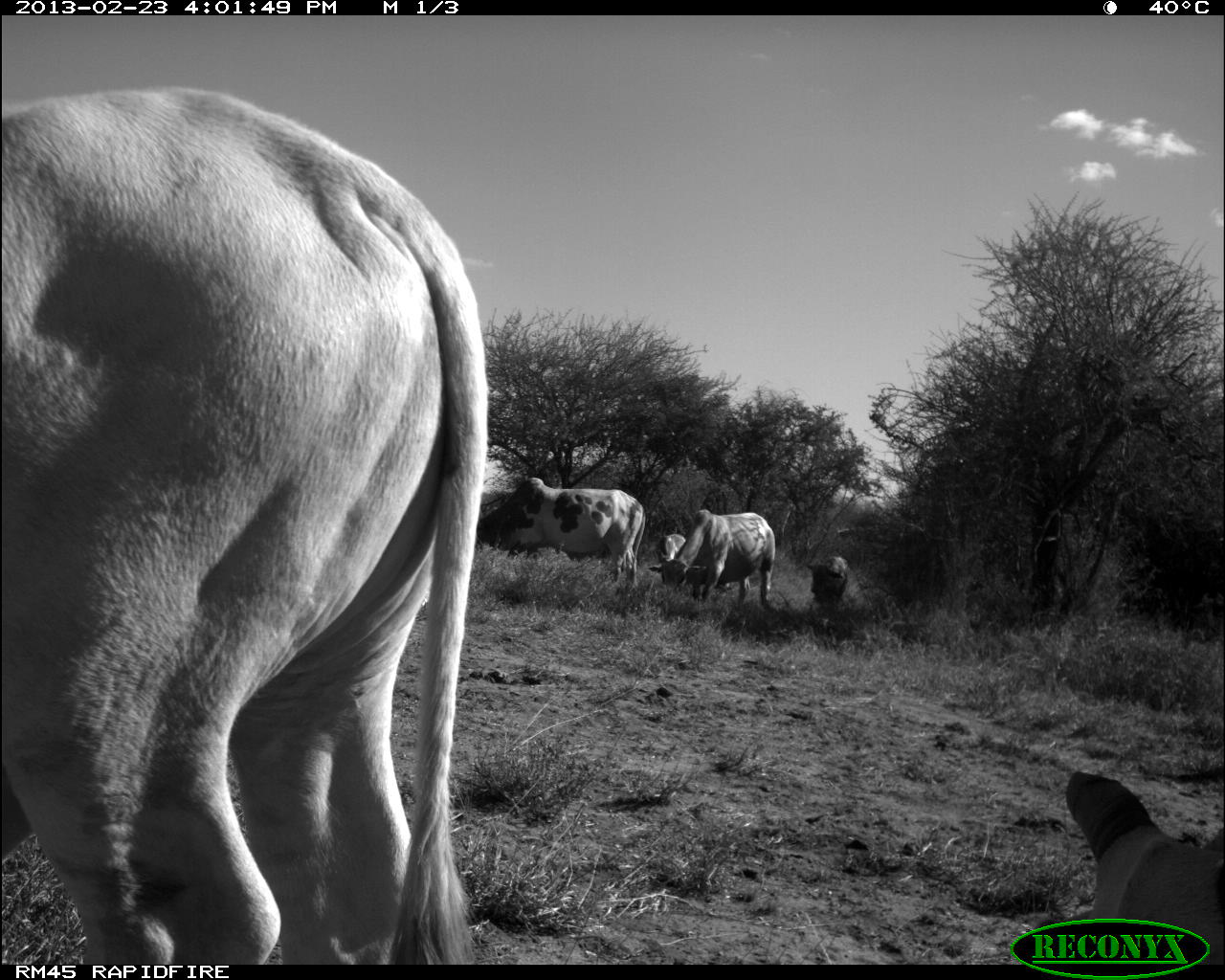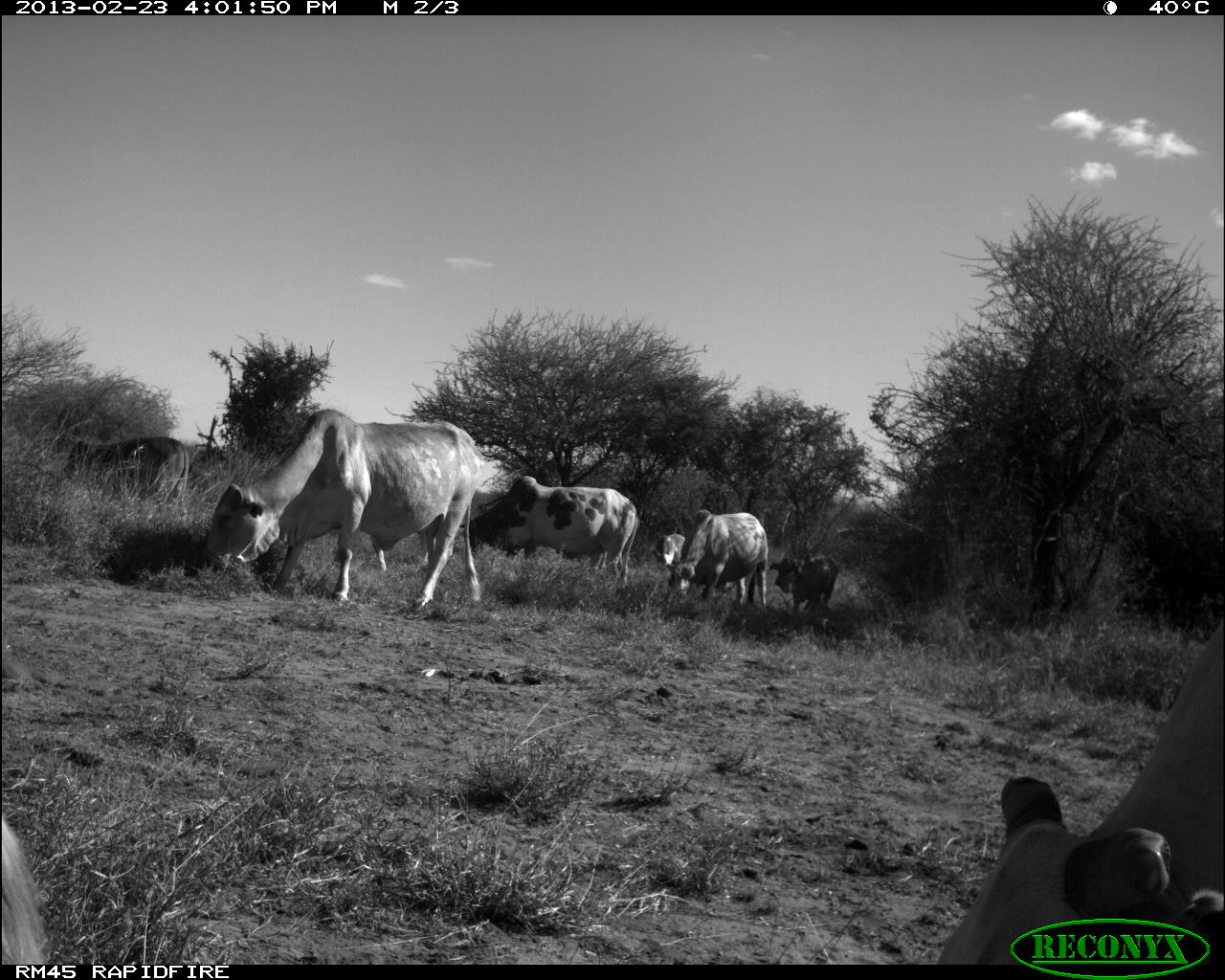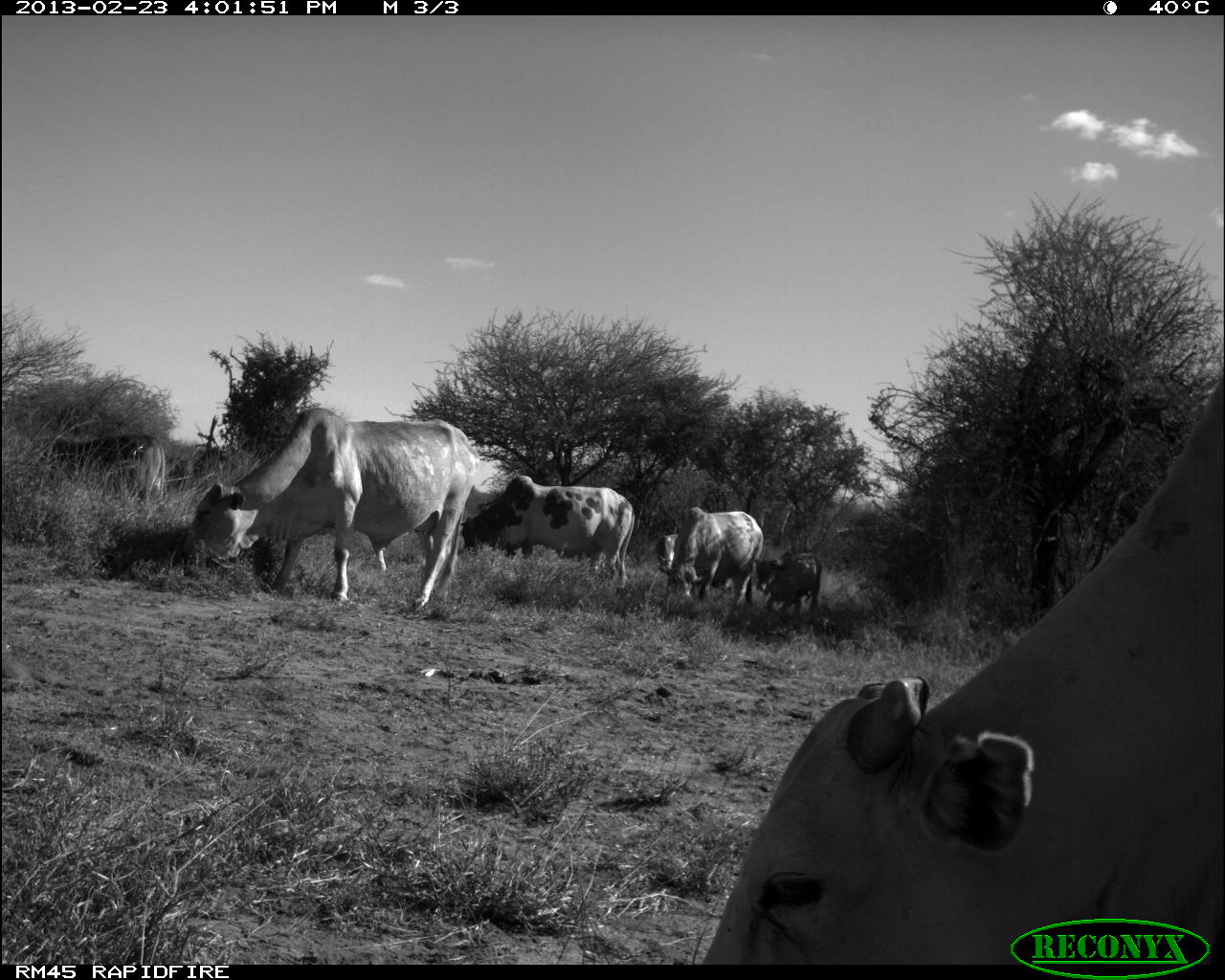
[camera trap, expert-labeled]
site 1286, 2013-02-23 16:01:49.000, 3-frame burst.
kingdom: Animalia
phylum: Chordata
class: Mammalia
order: Artiodactyla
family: Bovidae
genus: Bos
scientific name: Bos taurus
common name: domestic cattle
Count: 8.